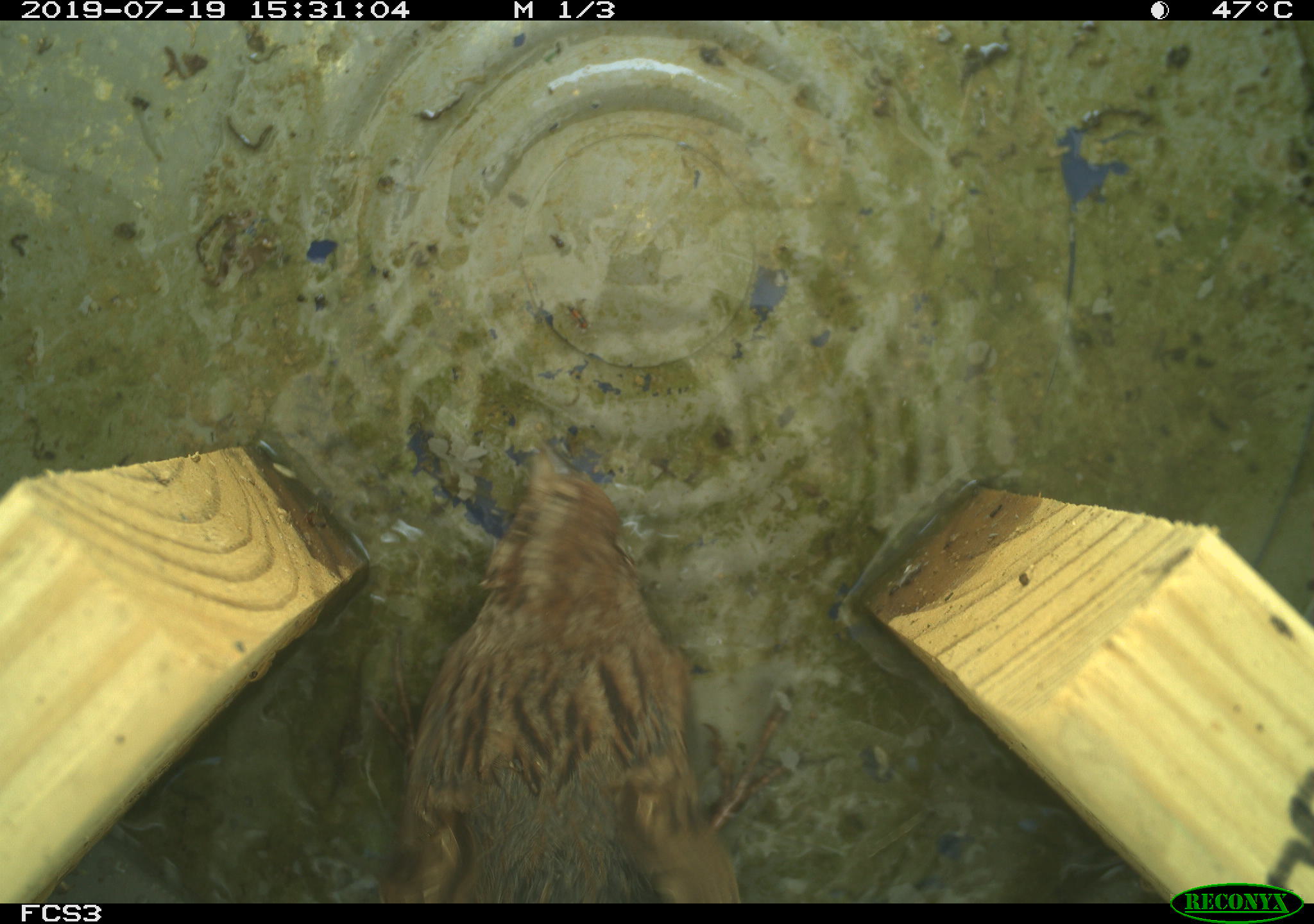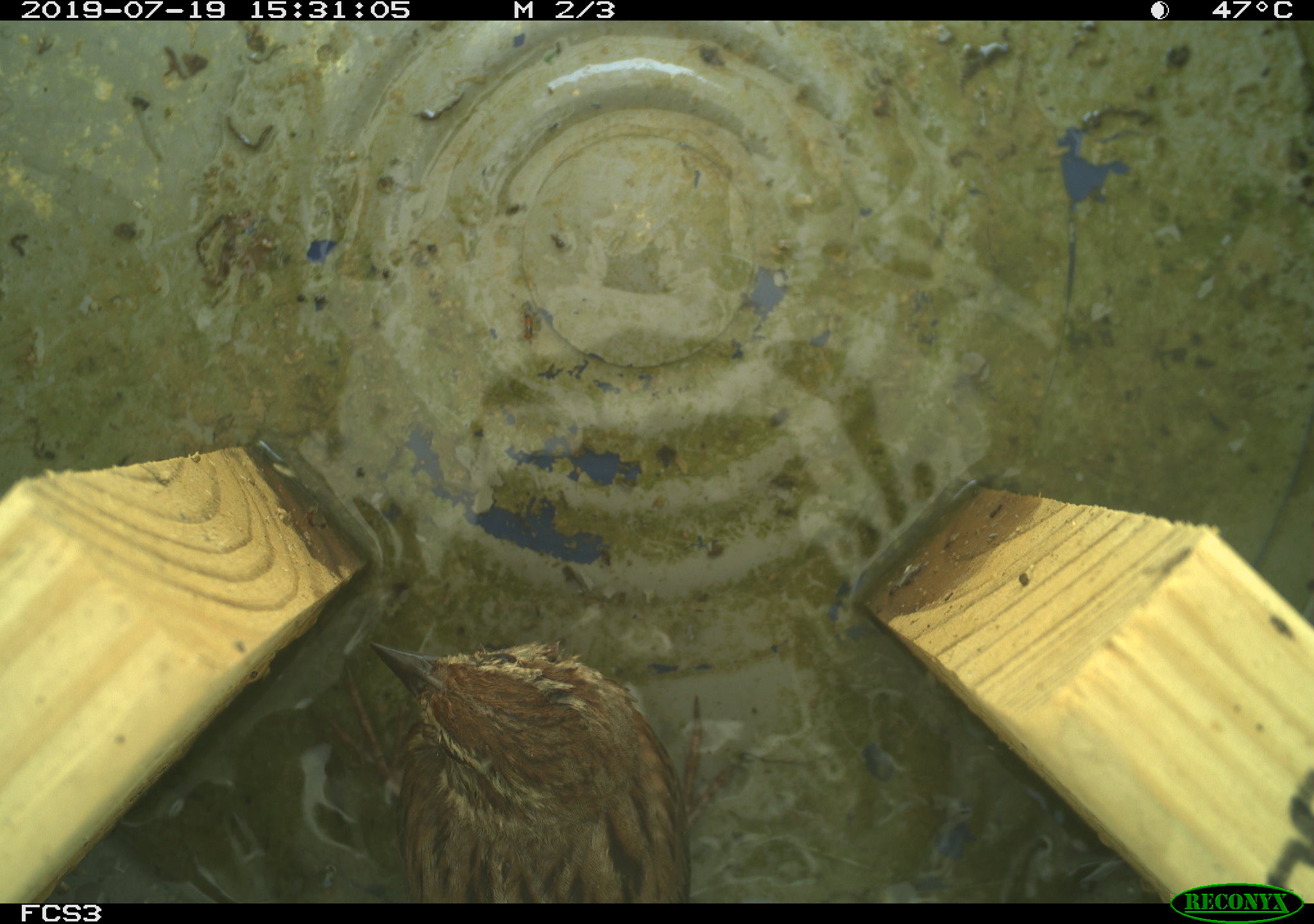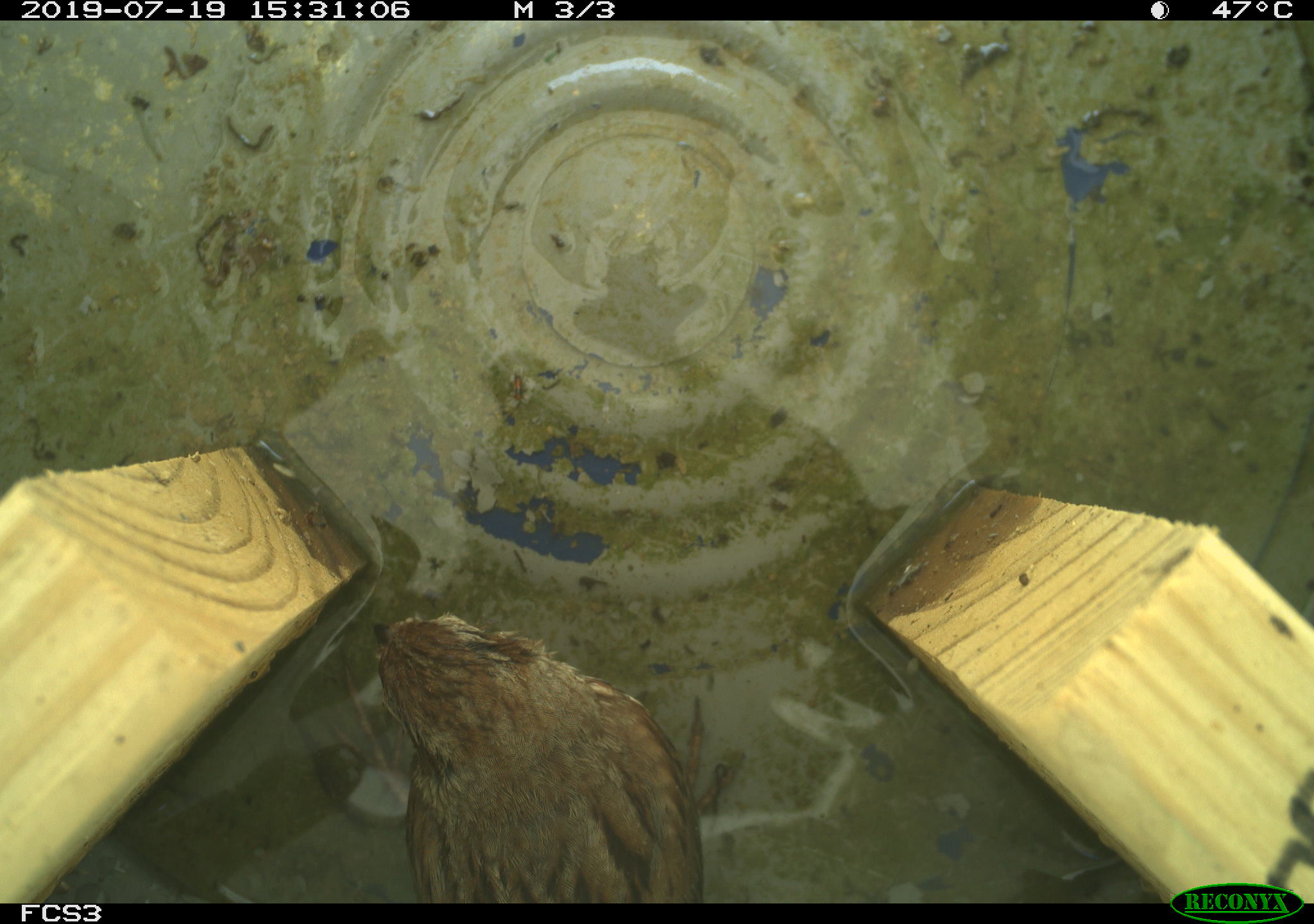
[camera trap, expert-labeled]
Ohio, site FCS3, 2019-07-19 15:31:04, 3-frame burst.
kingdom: Animalia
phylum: Chordata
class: Aves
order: Passeriformes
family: Passerellidae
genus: Melospiza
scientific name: Melospiza melodia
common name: song sparrow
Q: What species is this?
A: Song sparrow (Melospiza melodia).